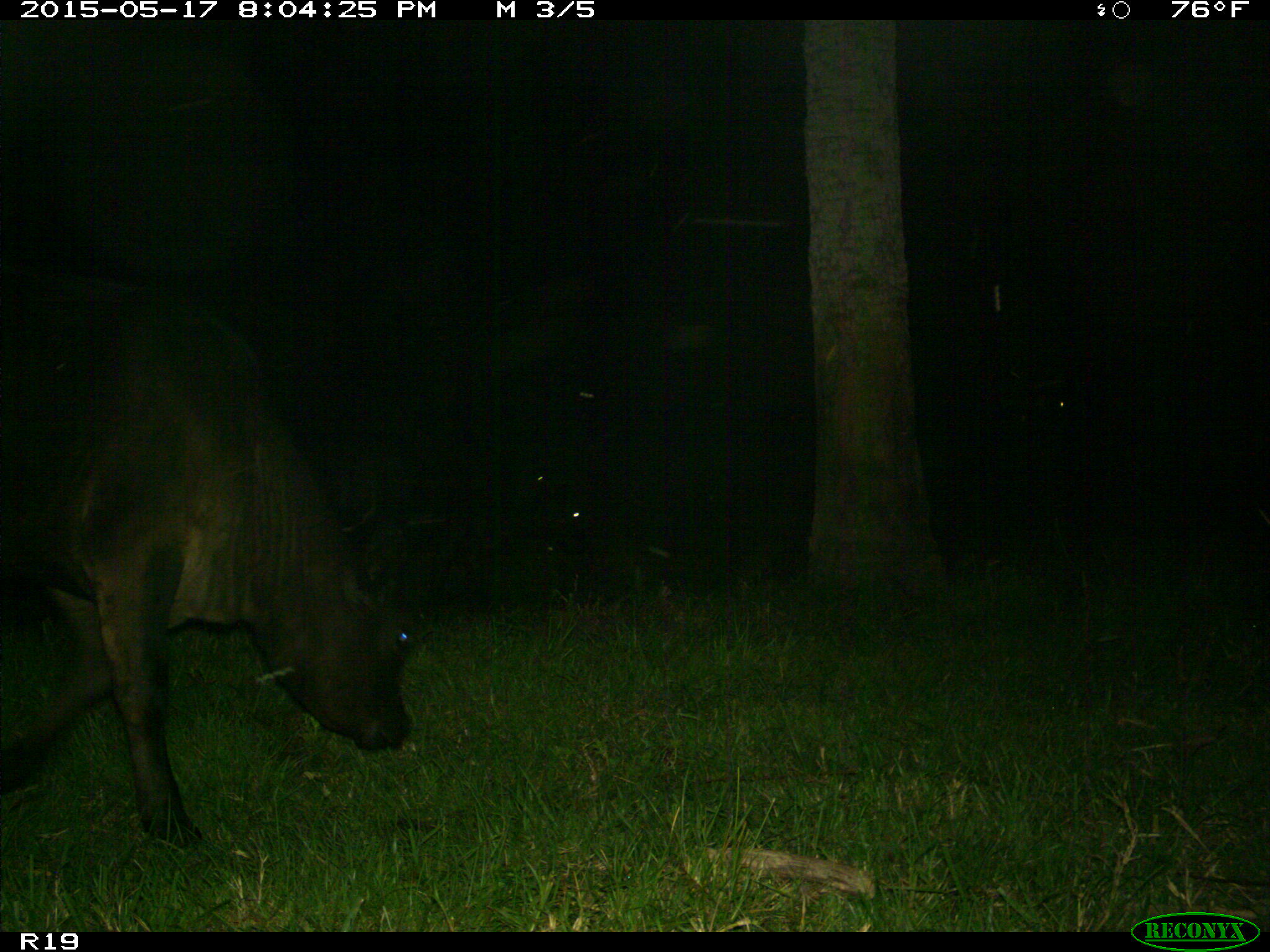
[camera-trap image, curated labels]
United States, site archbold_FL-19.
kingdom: Animalia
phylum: Chordata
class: Mammalia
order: Artiodactyla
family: Bovidae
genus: Bos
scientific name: Bos taurus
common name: domestic cow